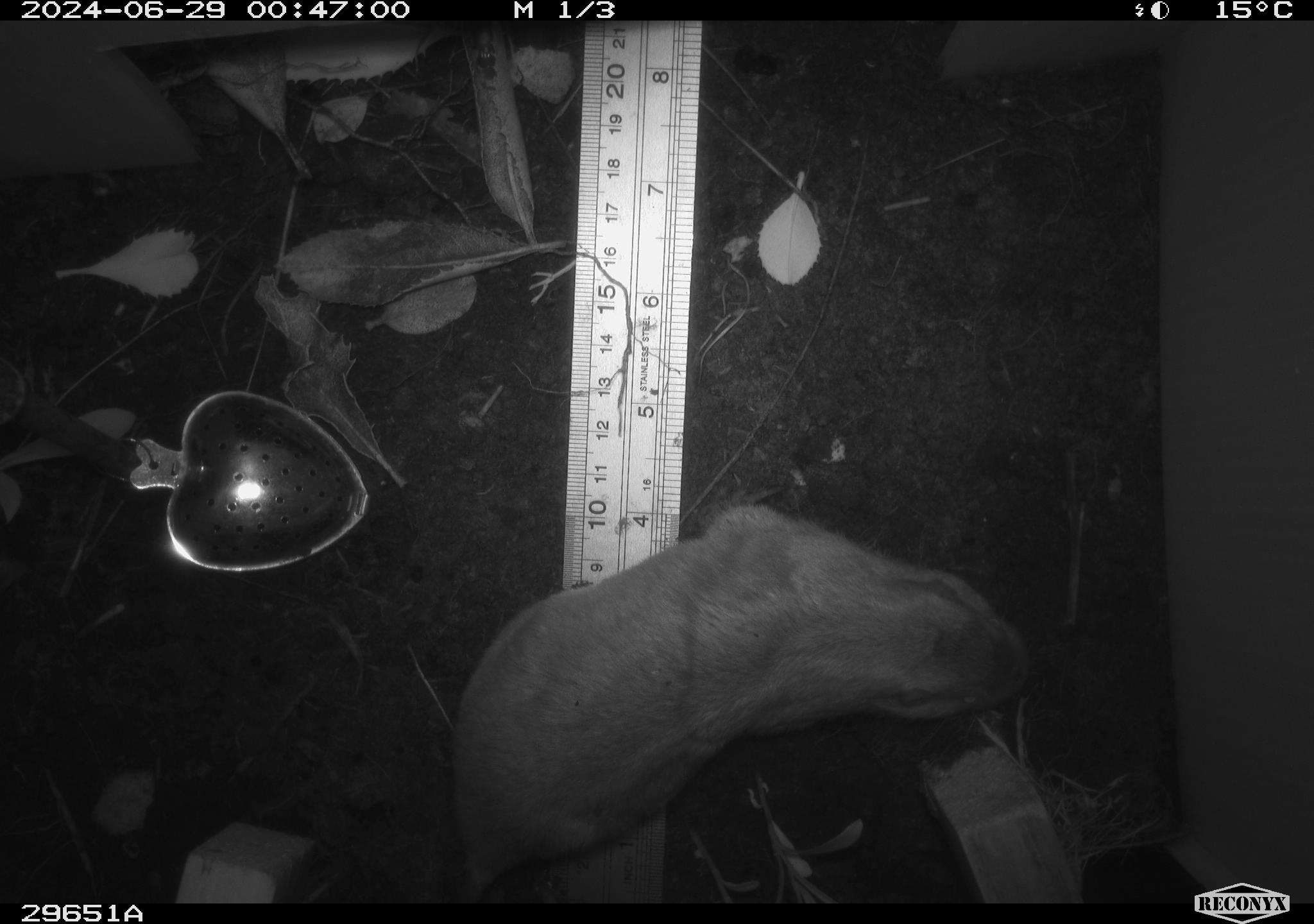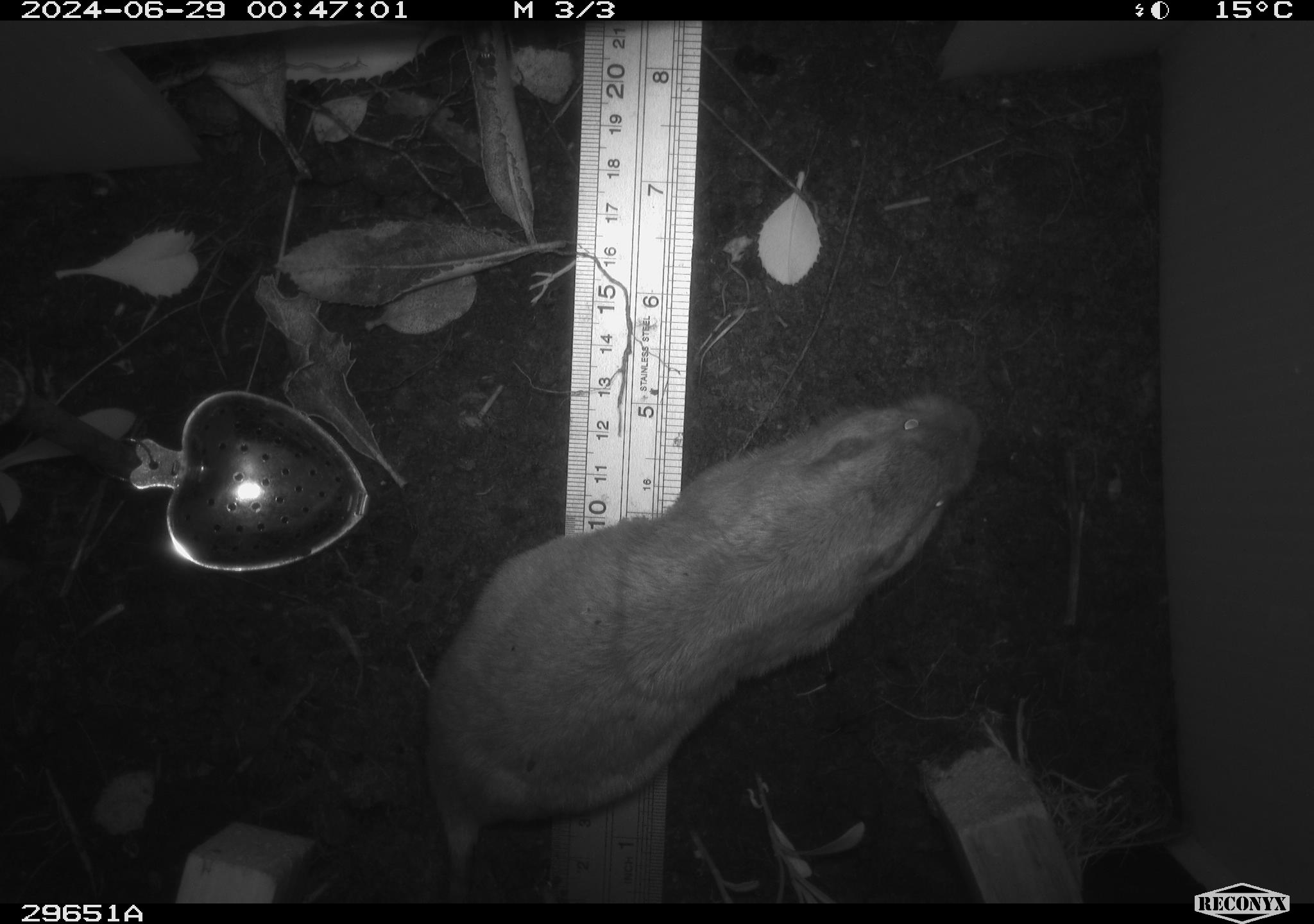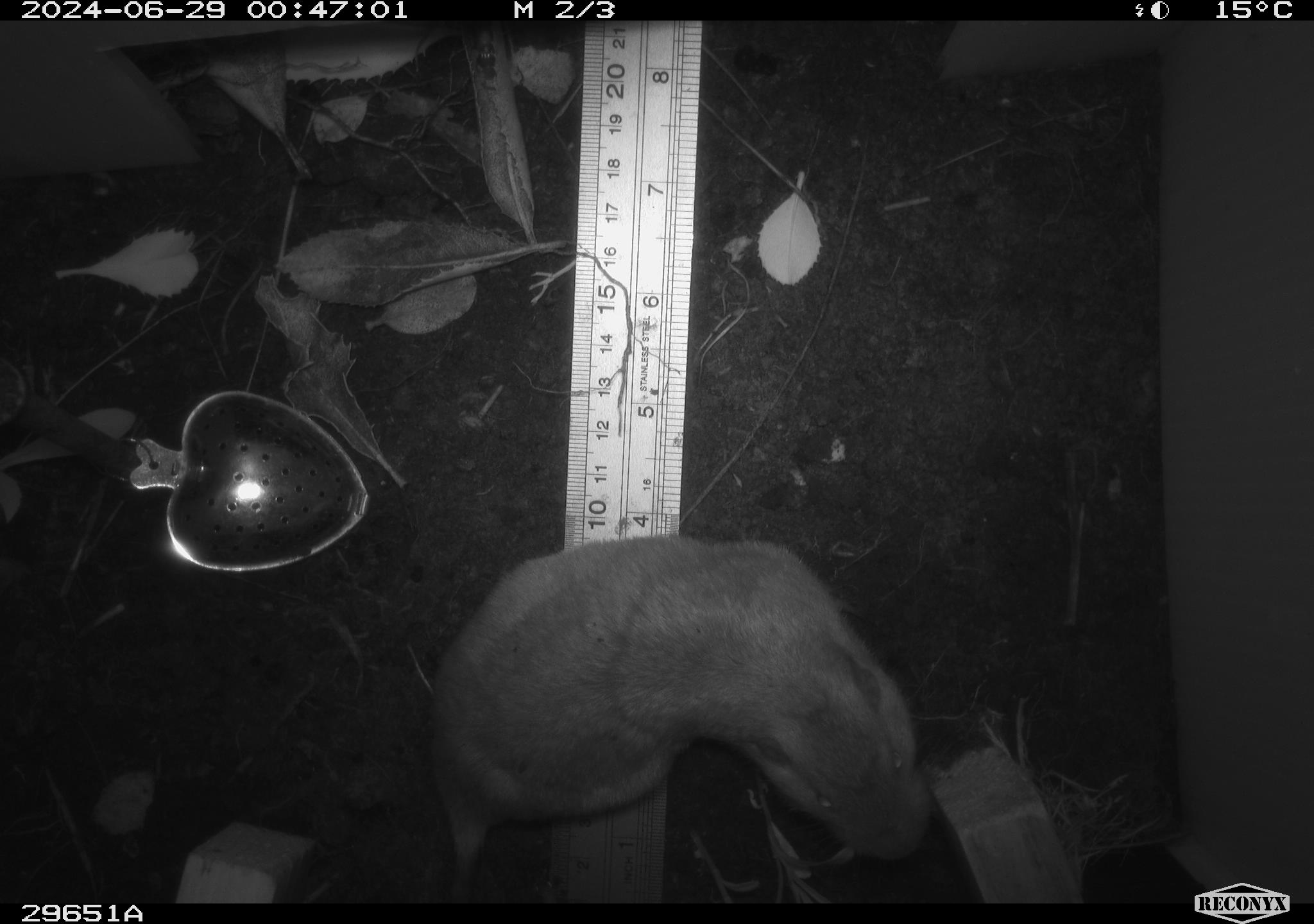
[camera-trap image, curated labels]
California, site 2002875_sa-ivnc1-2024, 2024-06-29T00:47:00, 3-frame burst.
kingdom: Animalia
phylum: Chordata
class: Mammalia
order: Rodentia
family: Geomyidae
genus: Thomomys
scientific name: Thomomys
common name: smooth-toothed pocket gophers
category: thomomys species